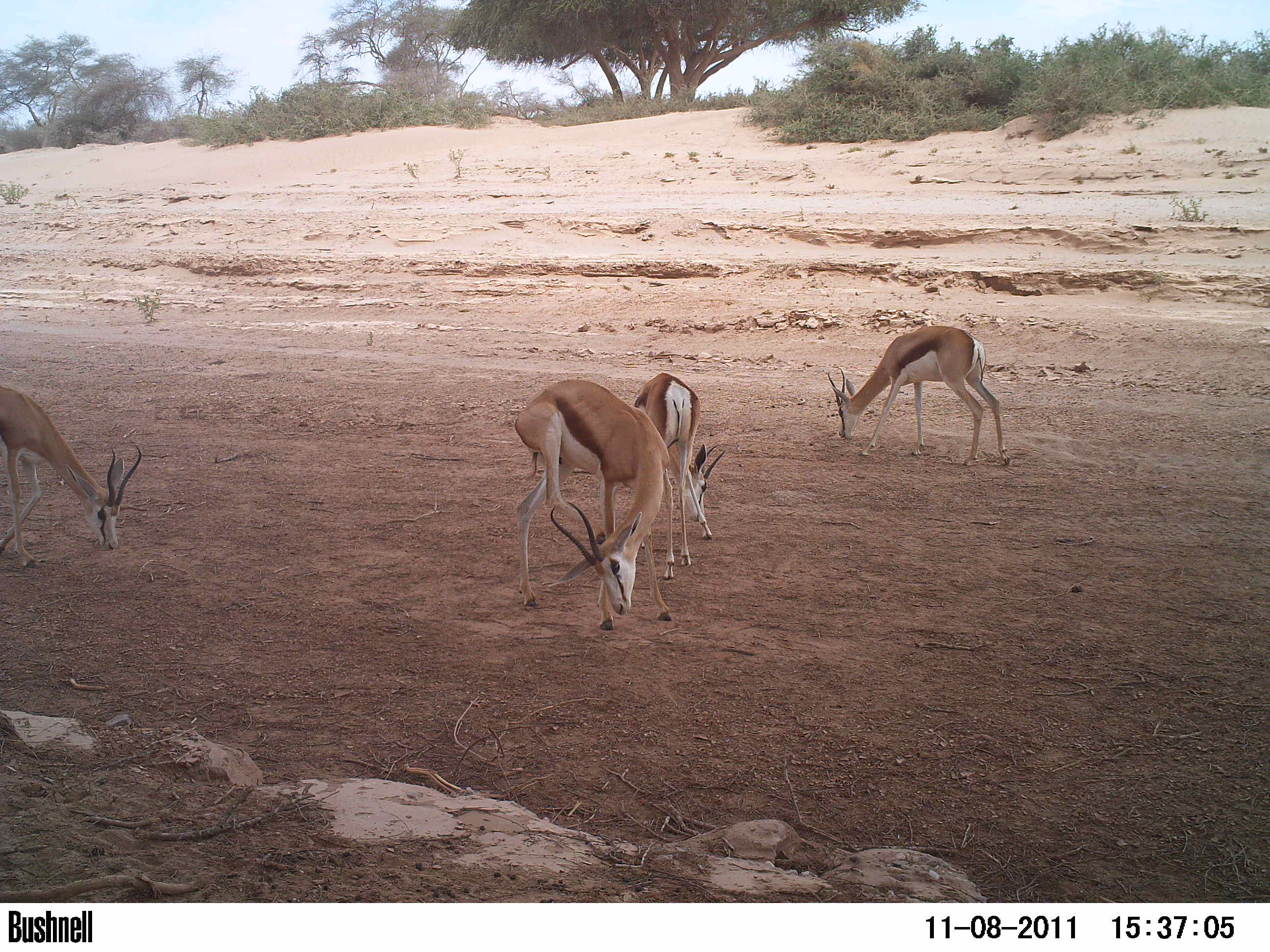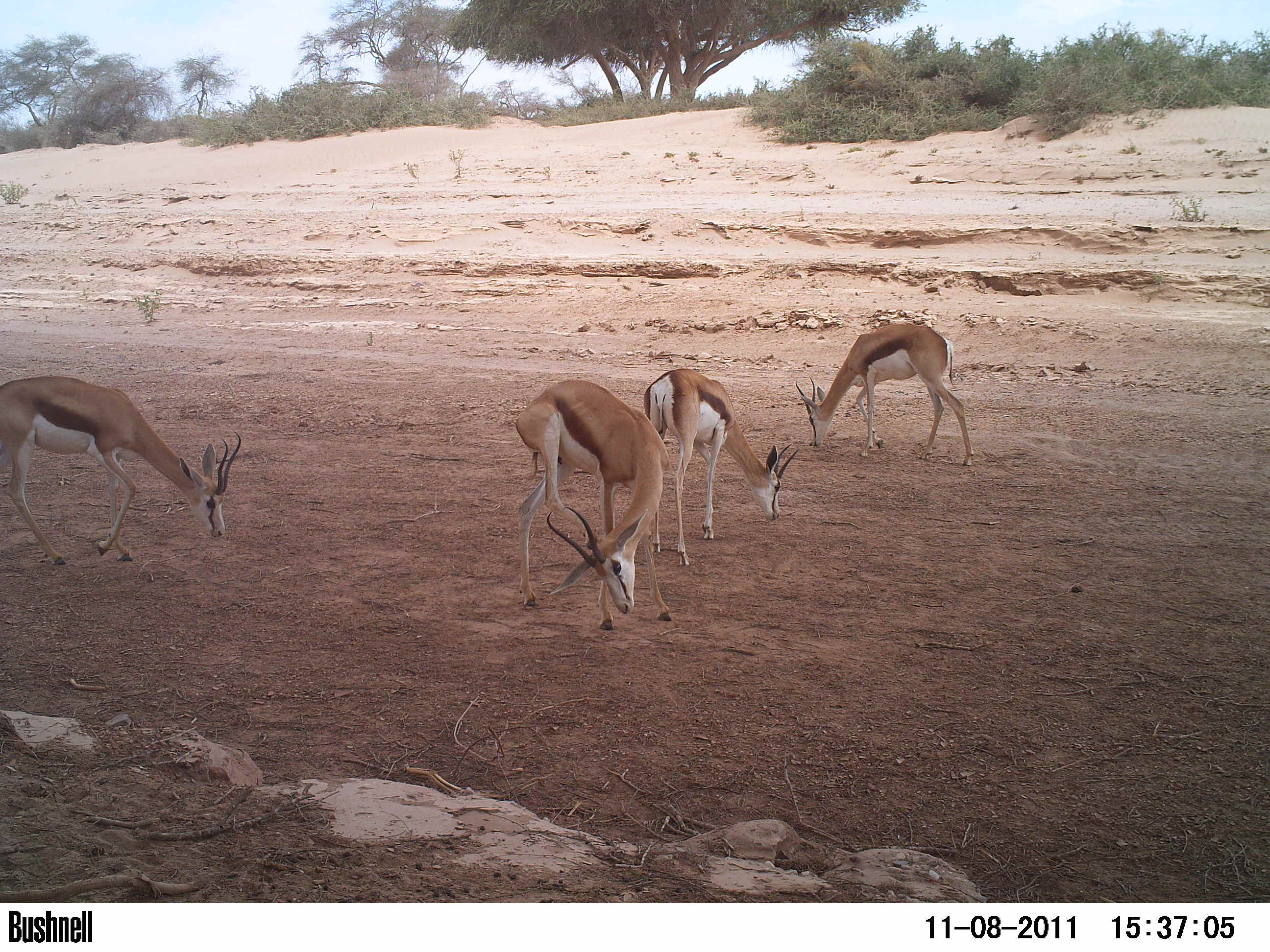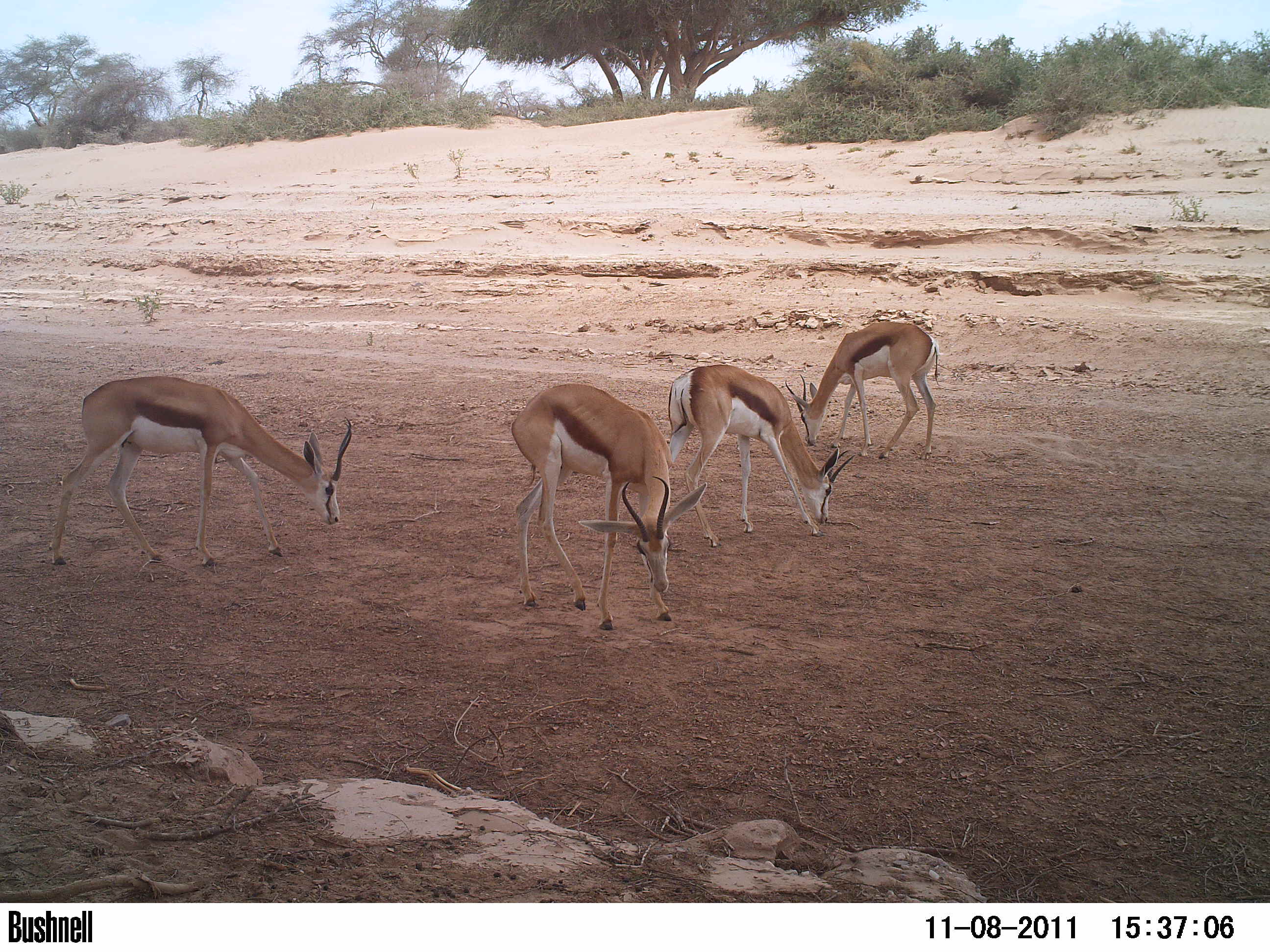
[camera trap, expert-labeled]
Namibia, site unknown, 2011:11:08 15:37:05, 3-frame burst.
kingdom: Animalia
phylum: Chordata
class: Mammalia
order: Artiodactyla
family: Bovidae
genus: Antidorcas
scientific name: Antidorcas marsupialis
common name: springbok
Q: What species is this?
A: Antidorcas marsupialis (springbok).